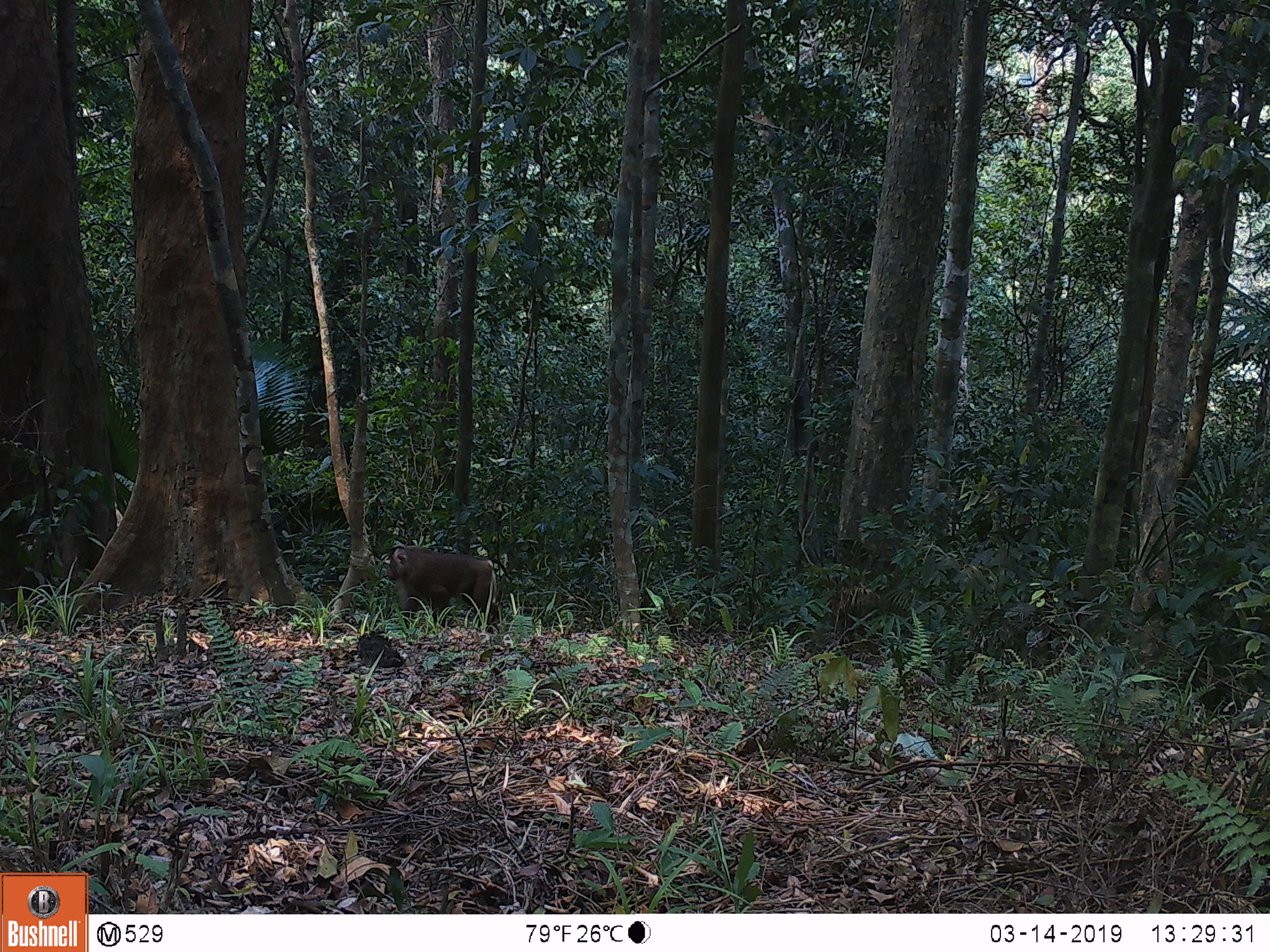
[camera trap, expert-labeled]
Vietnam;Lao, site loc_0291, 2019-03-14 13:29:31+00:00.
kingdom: Animalia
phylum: Chordata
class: Mammalia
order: Primates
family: Cercopithecidae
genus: Macaca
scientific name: Macaca nemestrina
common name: pig-tailed macaque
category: pig tailed macaque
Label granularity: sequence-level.